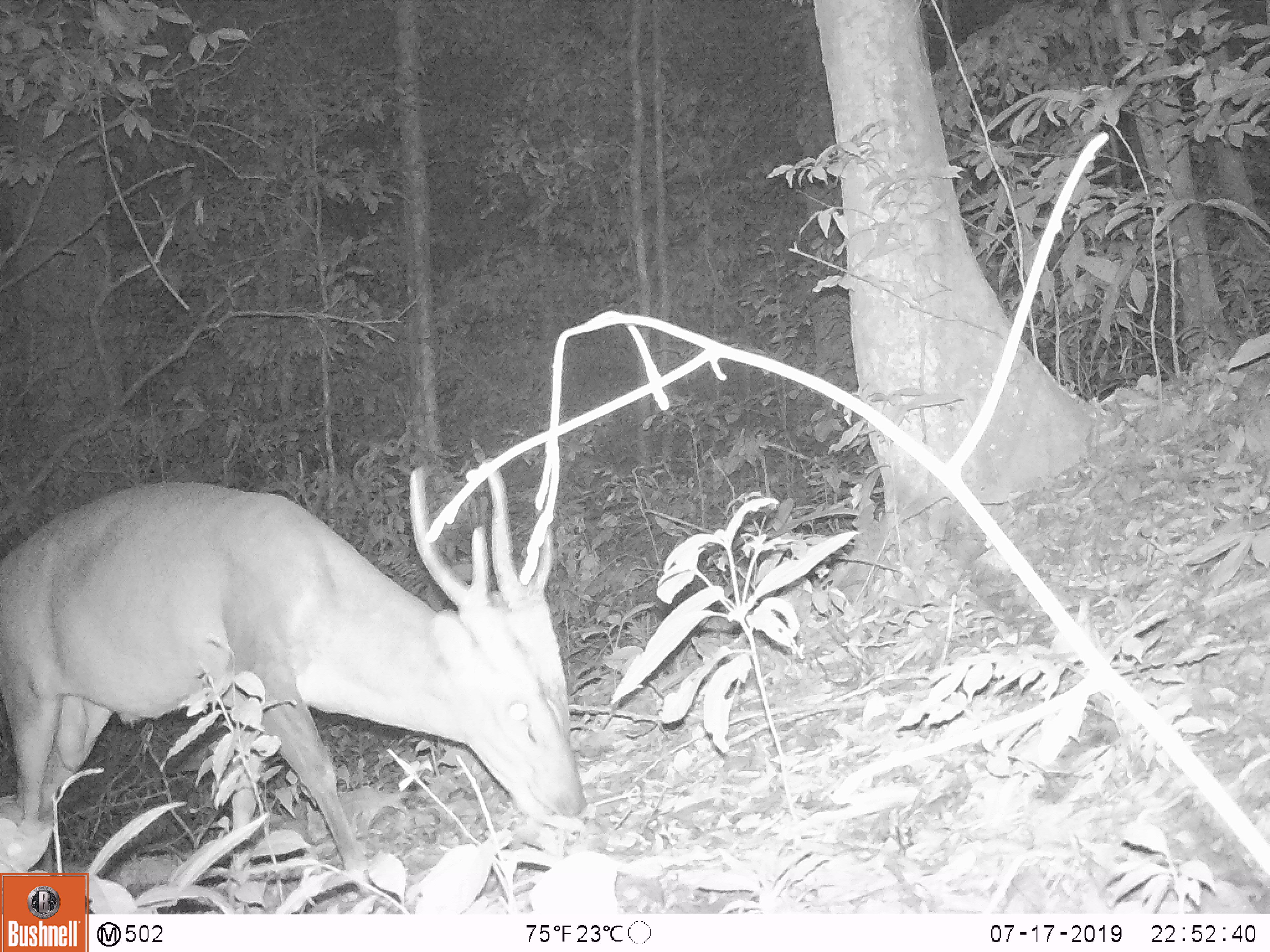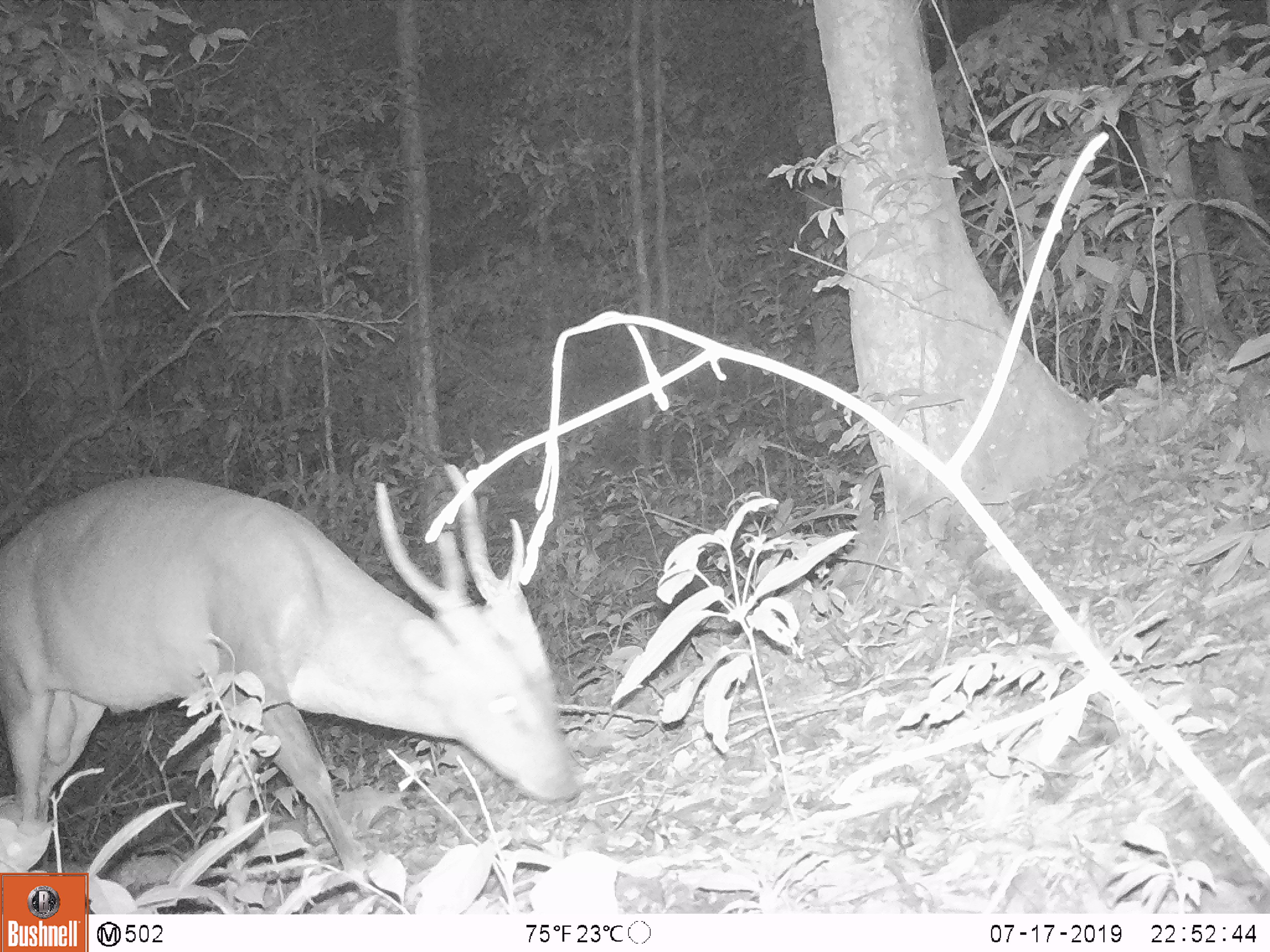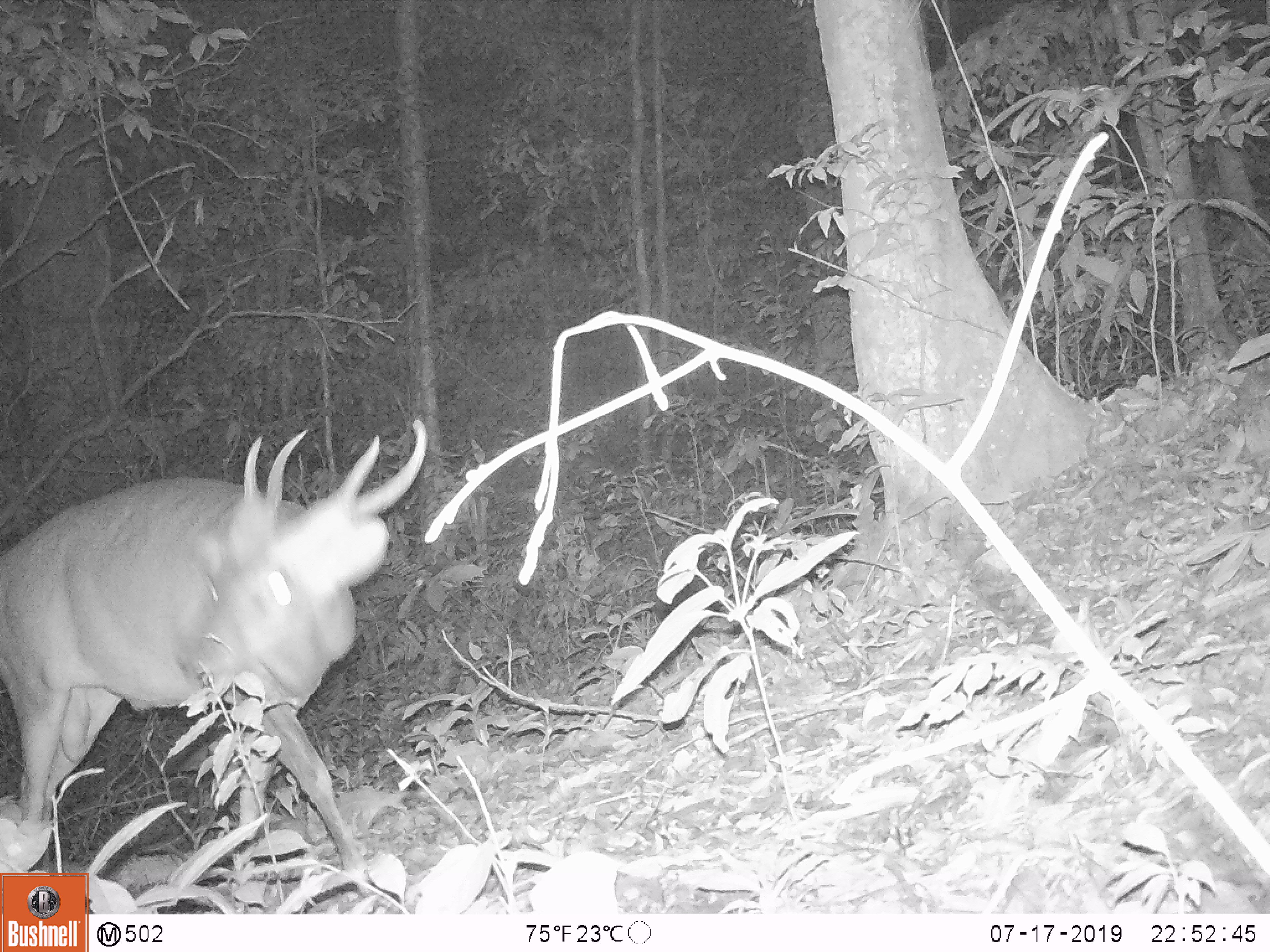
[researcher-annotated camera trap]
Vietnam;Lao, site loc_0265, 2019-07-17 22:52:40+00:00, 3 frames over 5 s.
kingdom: Animalia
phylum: Chordata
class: Mammalia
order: Artiodactyla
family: Cervidae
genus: Muntiacus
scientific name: Muntiacus vuquangensis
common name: large-antlered muntjac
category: large antlered muntjac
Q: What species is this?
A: Large antlered muntjac (large-antlered muntjac) (Muntiacus vuquangensis).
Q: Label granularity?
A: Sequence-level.